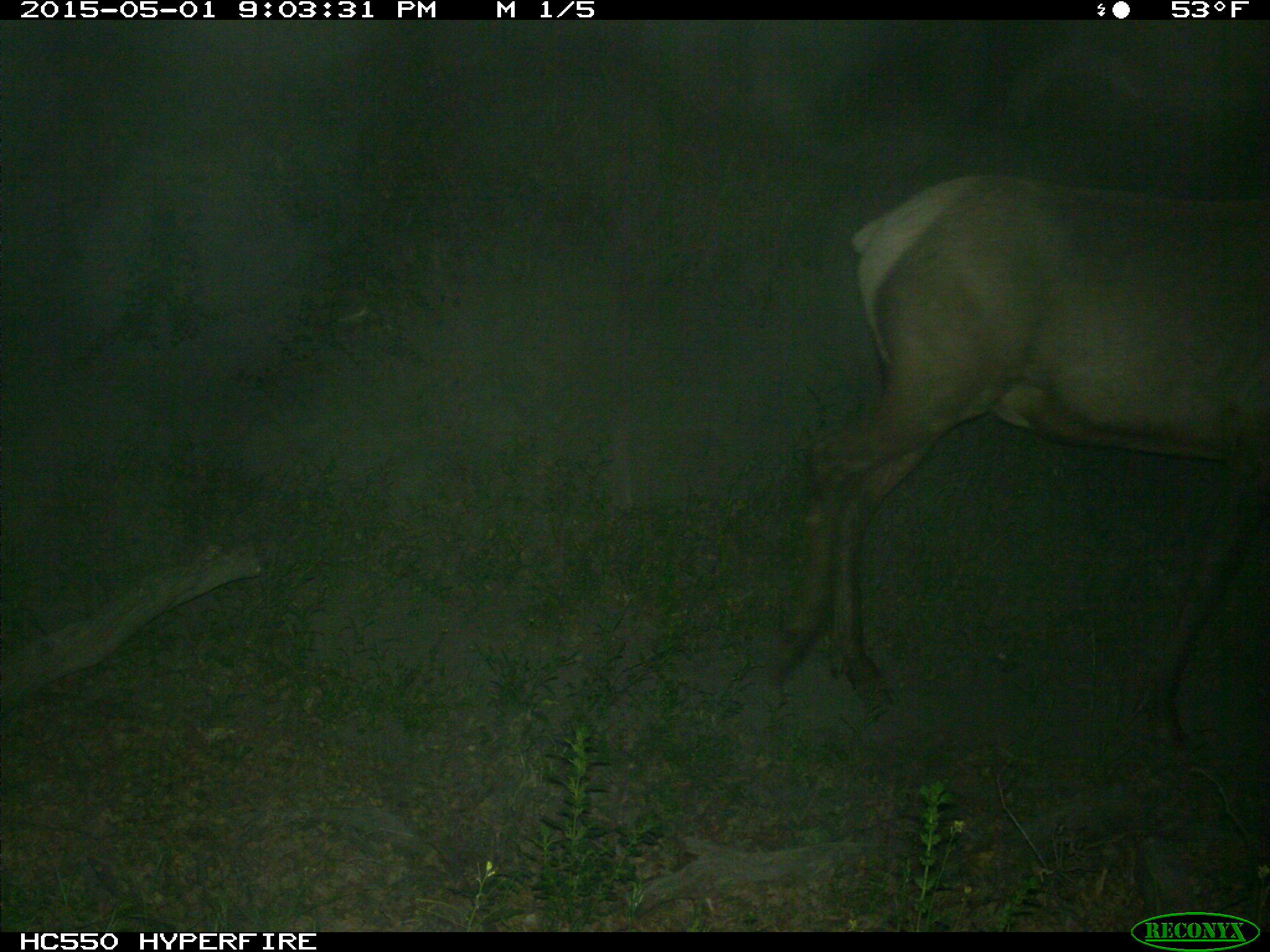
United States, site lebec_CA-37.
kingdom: Animalia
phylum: Chordata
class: Mammalia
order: Artiodactyla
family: Cervidae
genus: Cervus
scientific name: Cervus canadensis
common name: elk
Cervus canadensis (elk).